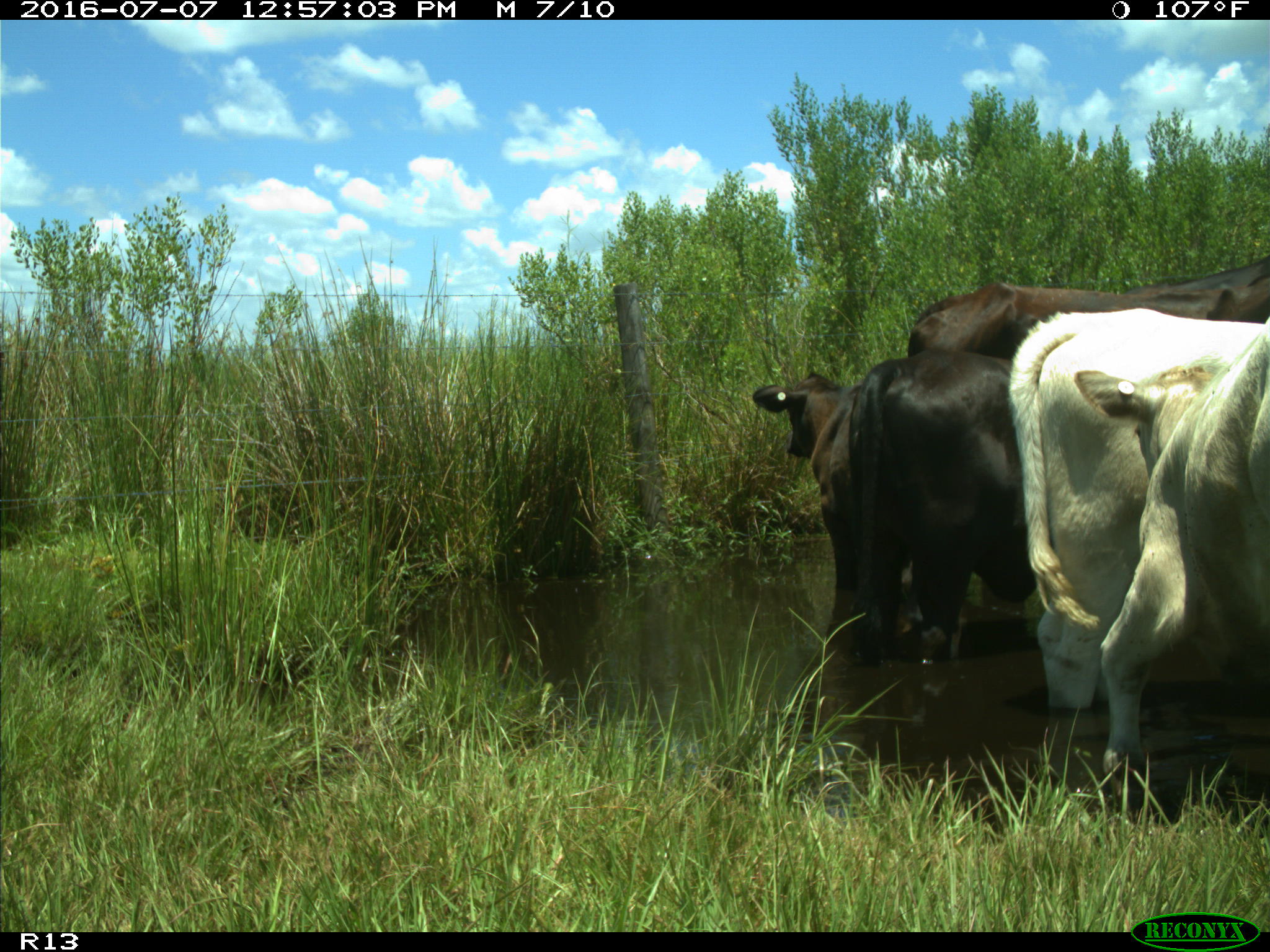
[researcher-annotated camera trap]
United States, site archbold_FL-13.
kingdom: Animalia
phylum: Chordata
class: Mammalia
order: Artiodactyla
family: Bovidae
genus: Bos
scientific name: Bos taurus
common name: domestic cow